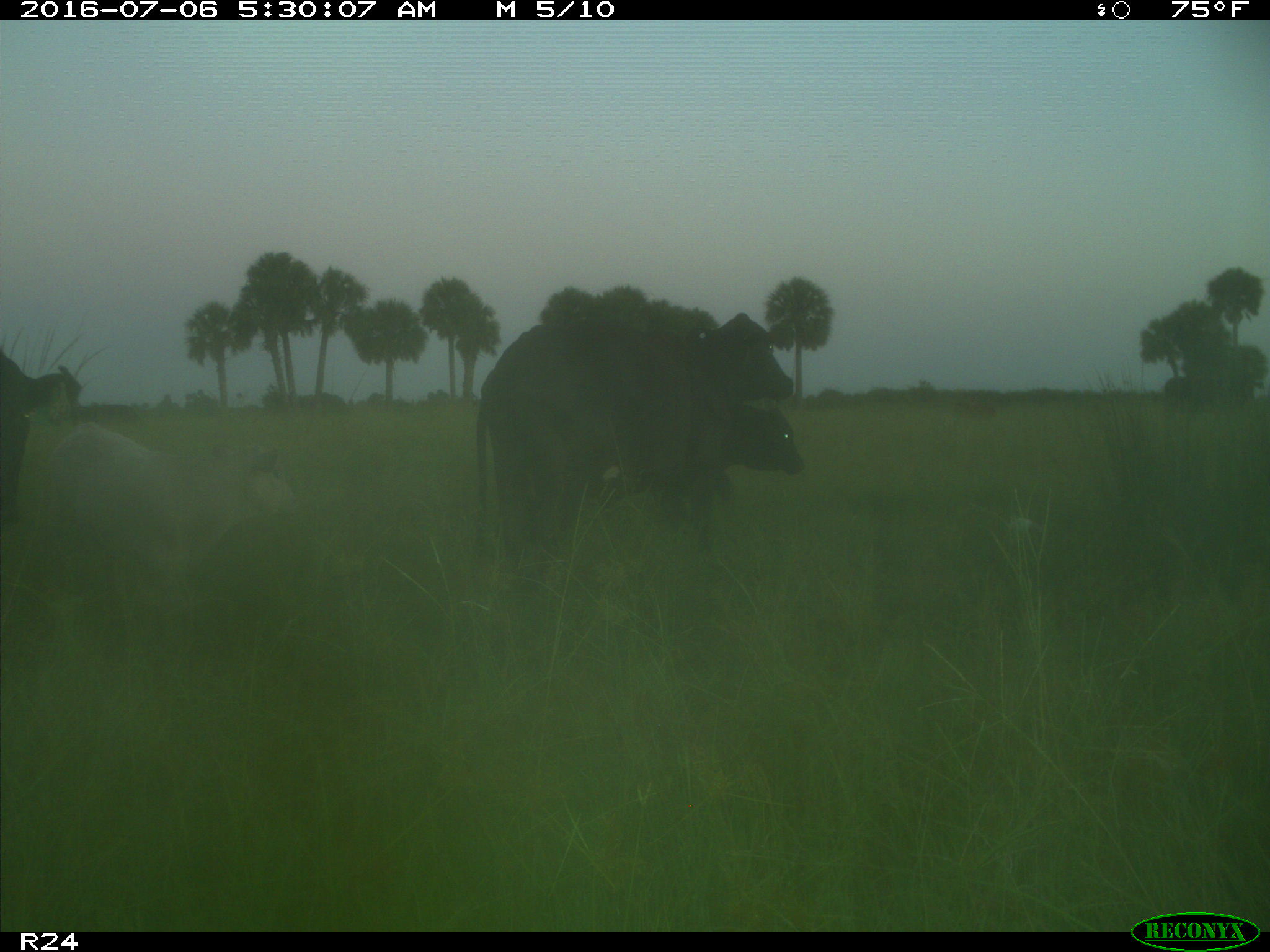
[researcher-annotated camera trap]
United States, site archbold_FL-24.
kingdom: Animalia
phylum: Chordata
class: Mammalia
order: Artiodactyla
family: Bovidae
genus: Bos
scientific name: Bos taurus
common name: domestic cow